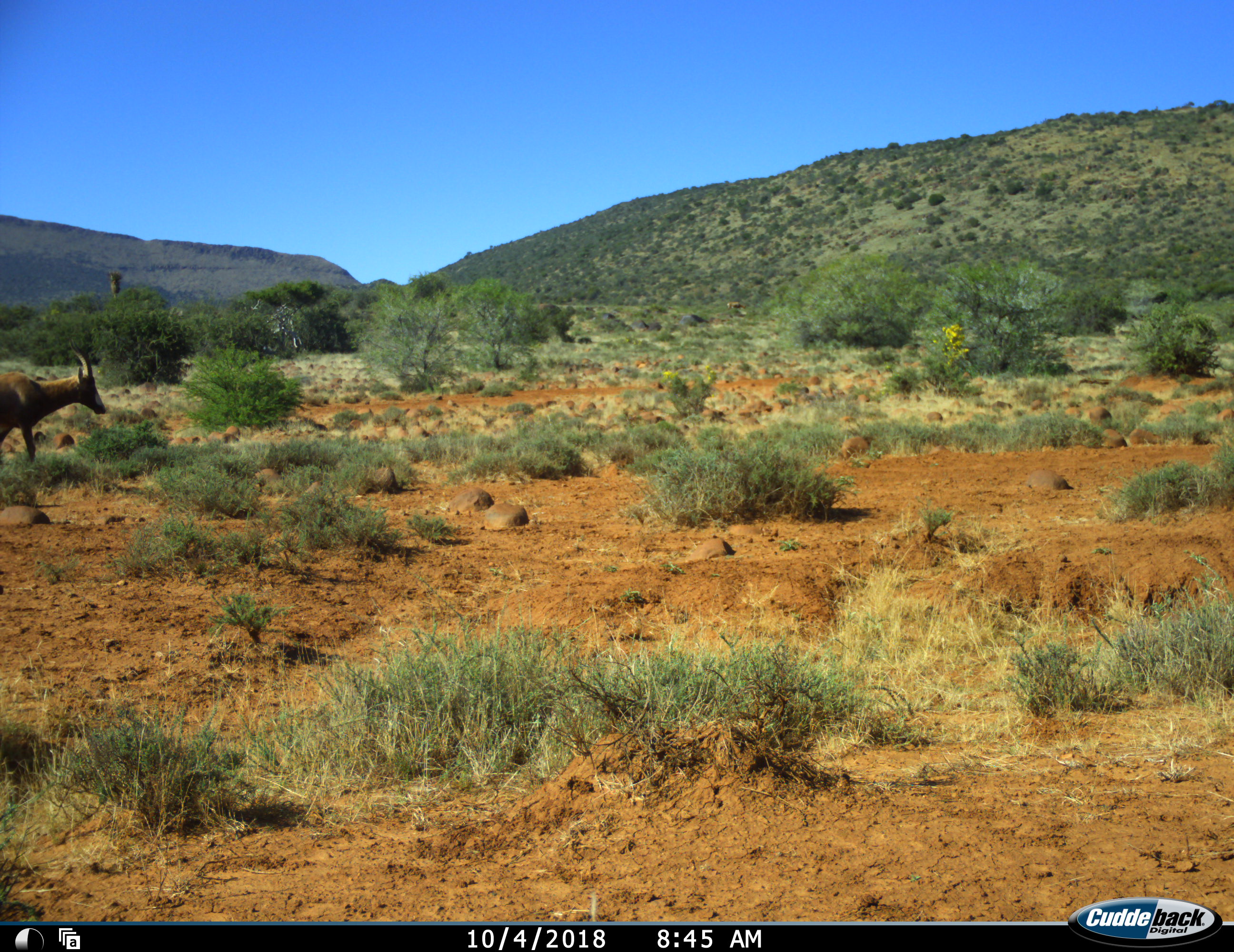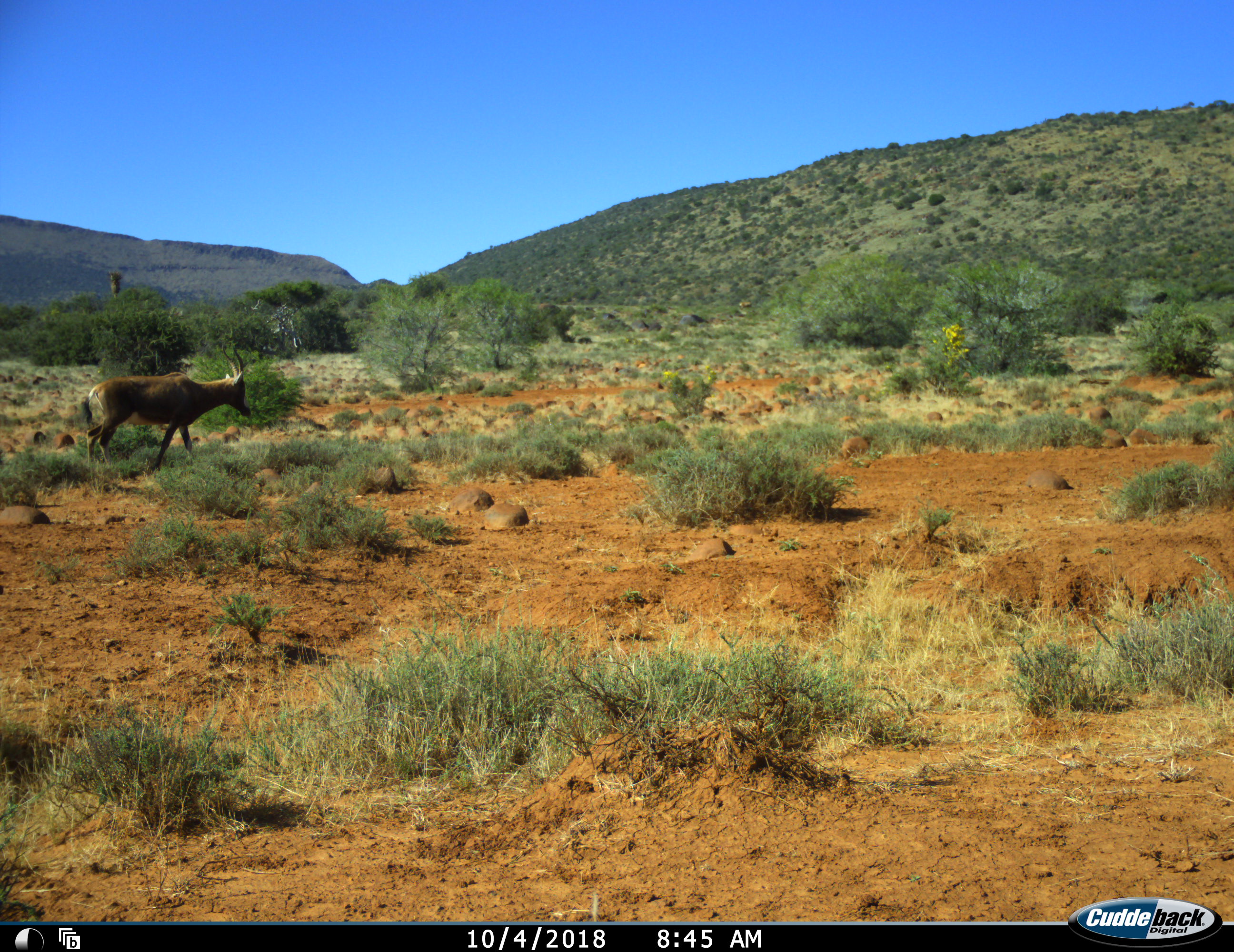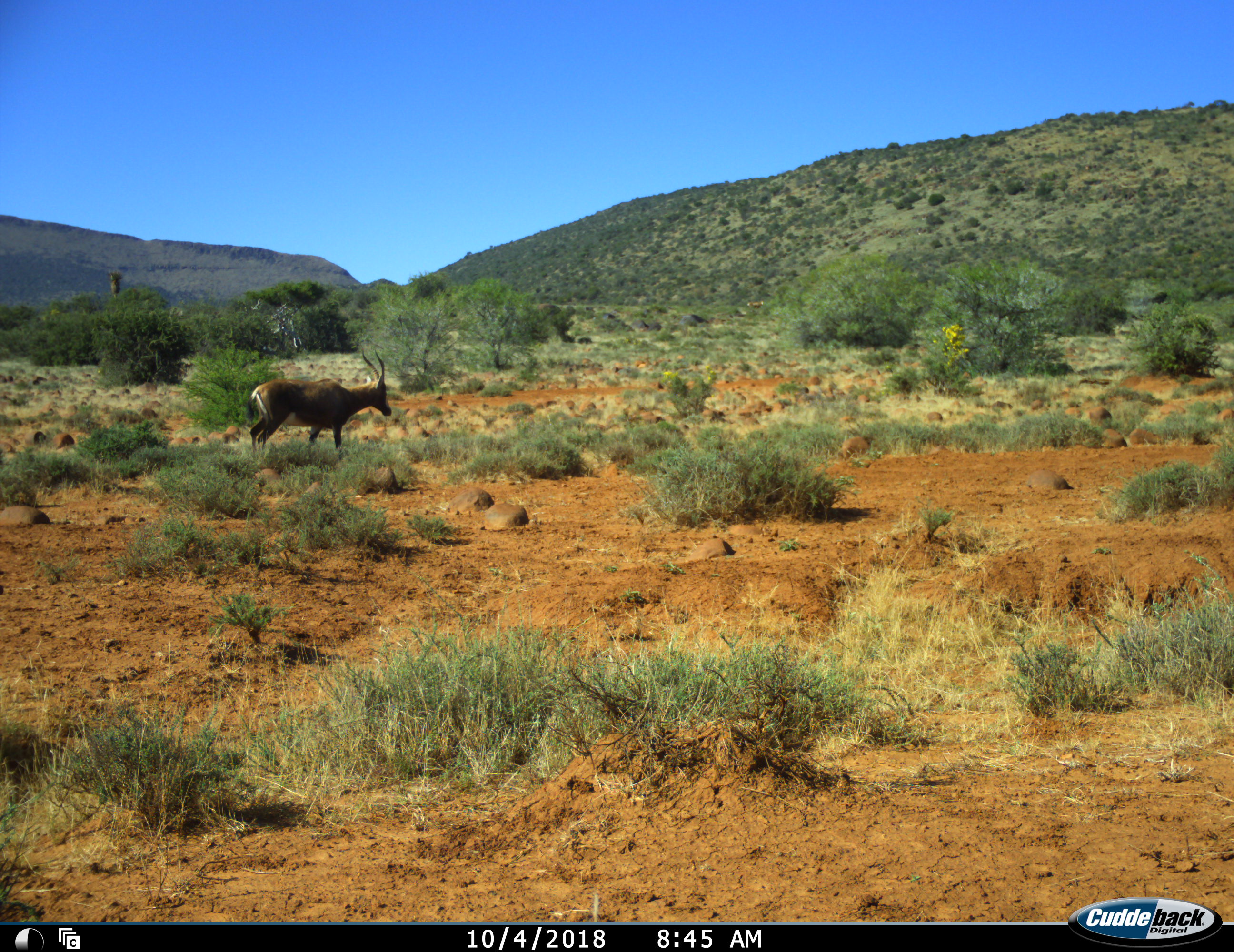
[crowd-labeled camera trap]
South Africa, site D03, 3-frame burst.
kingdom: Animalia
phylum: Chordata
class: Mammalia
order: Artiodactyla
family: Bovidae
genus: Damaliscus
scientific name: Damaliscus pygargus phillipsi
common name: blesbok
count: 1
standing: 29%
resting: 0%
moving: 86%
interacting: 0%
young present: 0%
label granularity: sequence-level